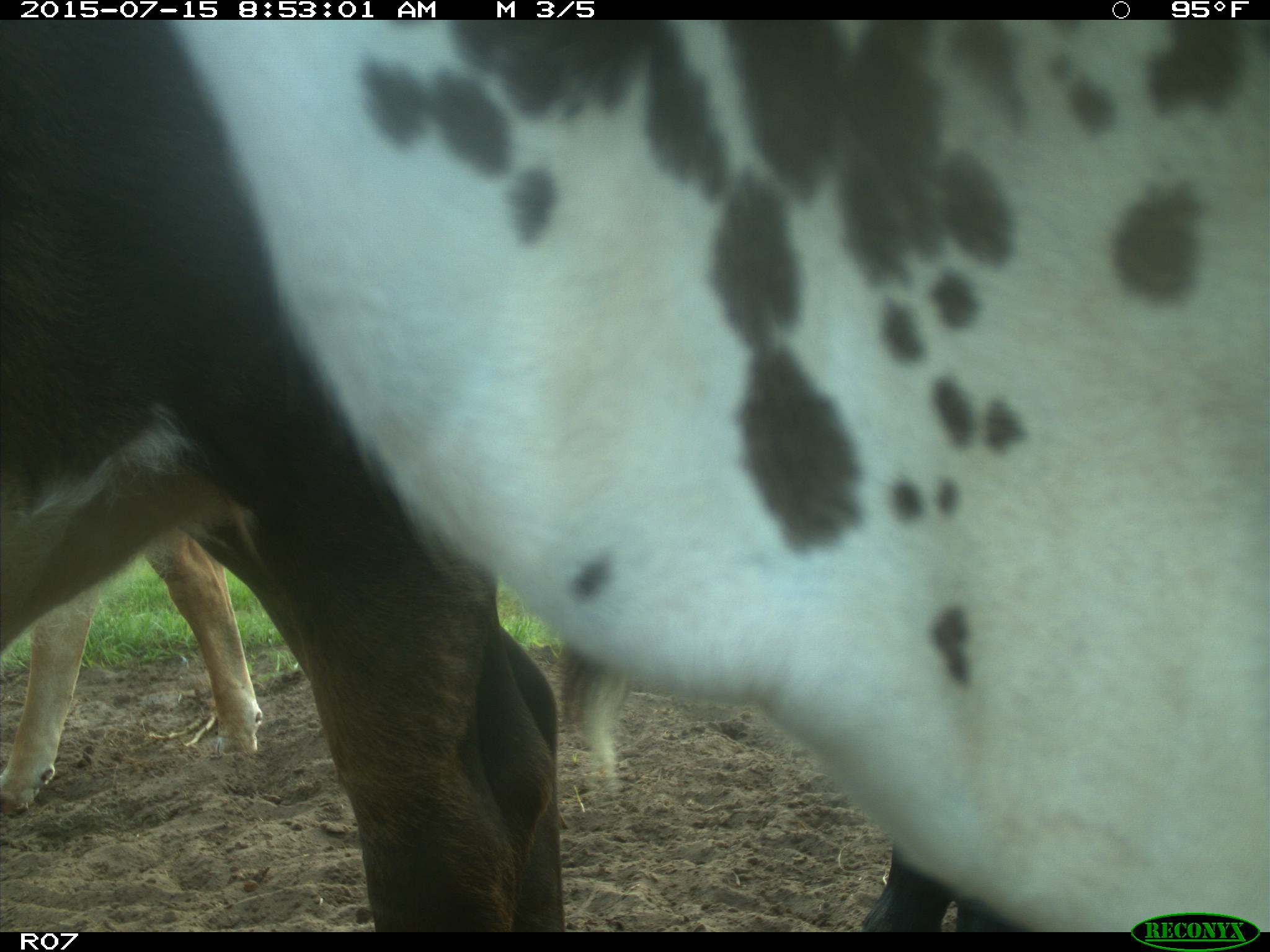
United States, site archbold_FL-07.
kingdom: Animalia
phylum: Chordata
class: Mammalia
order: Artiodactyla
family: Bovidae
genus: Bos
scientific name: Bos taurus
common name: domestic cow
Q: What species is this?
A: Bos taurus (domestic cow).